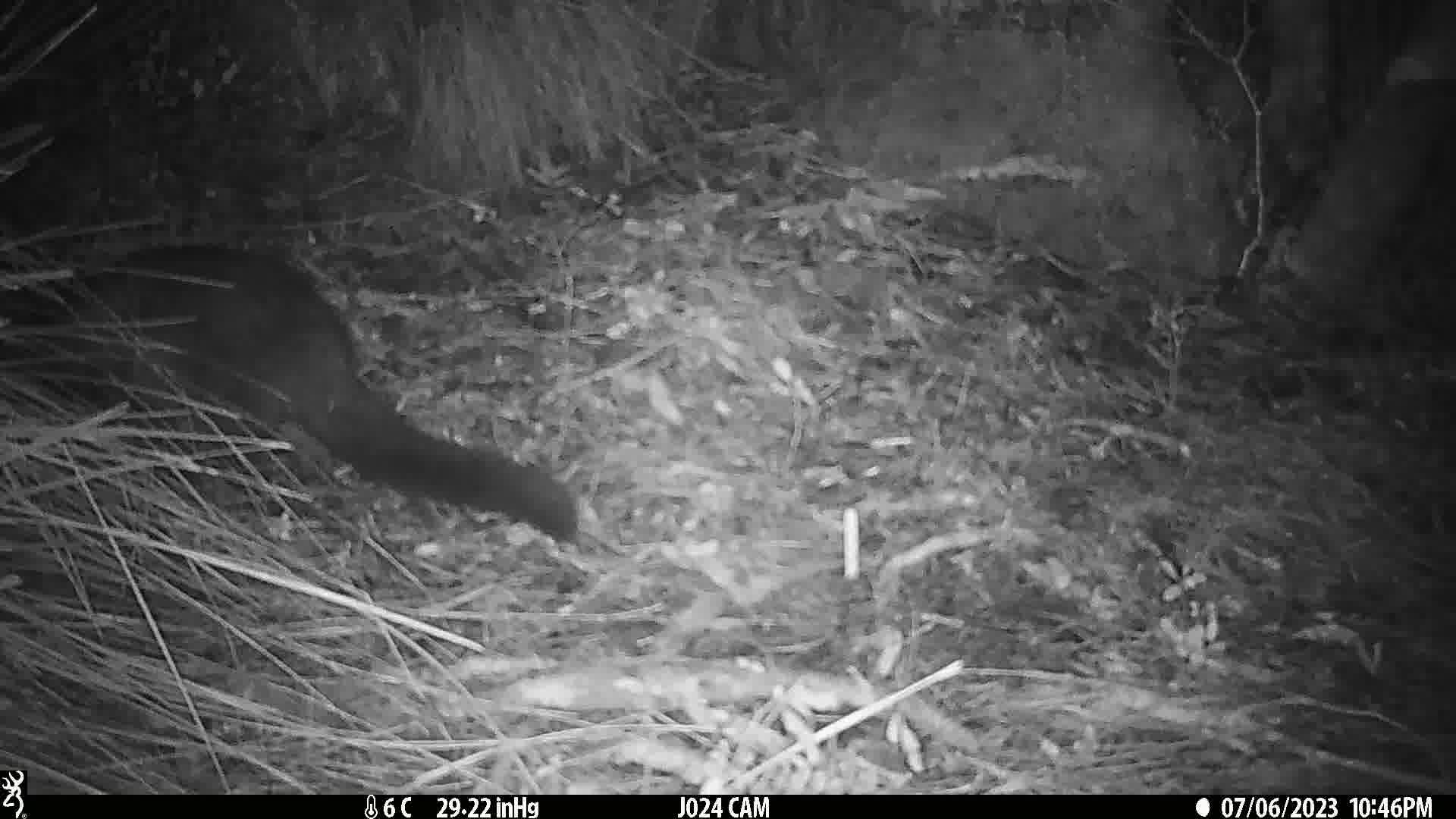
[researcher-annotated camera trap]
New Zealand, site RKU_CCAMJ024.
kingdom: Animalia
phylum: Chordata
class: Mammalia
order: Diprotodontia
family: Phalangeridae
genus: Trichosurus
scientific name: Trichosurus vulpecula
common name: common brushtail possum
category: possum